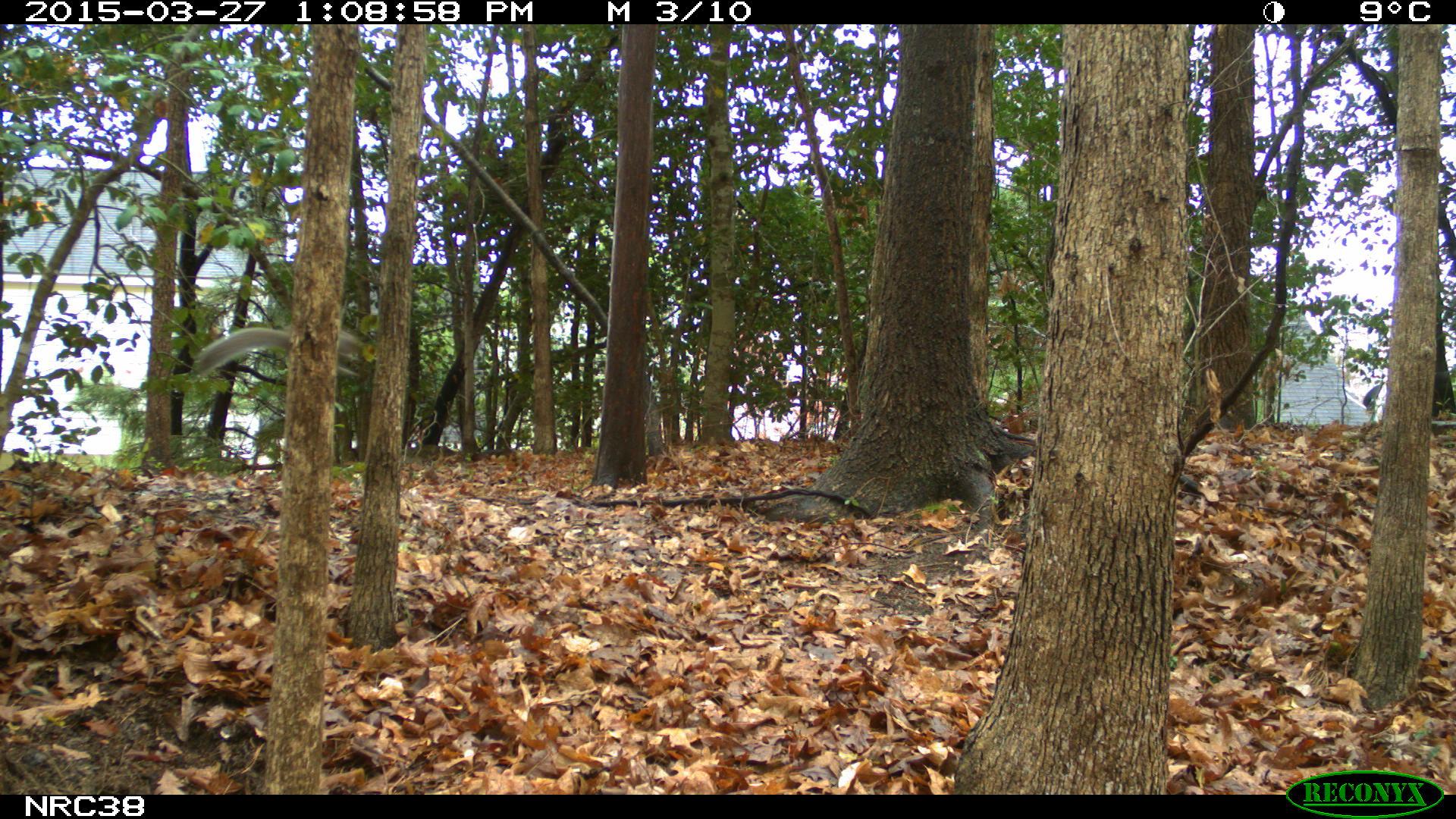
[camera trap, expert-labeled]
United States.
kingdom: Animalia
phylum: Chordata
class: Mammalia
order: Rodentia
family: Sciuridae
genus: Sciurus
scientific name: Sciurus carolinensis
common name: eastern gray squirrel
Eastern Gray Squirrel (Sciurus carolinensis).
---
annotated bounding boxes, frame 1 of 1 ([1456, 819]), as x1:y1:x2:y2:
Eastern Gray Squirrel: 184:312:385:392